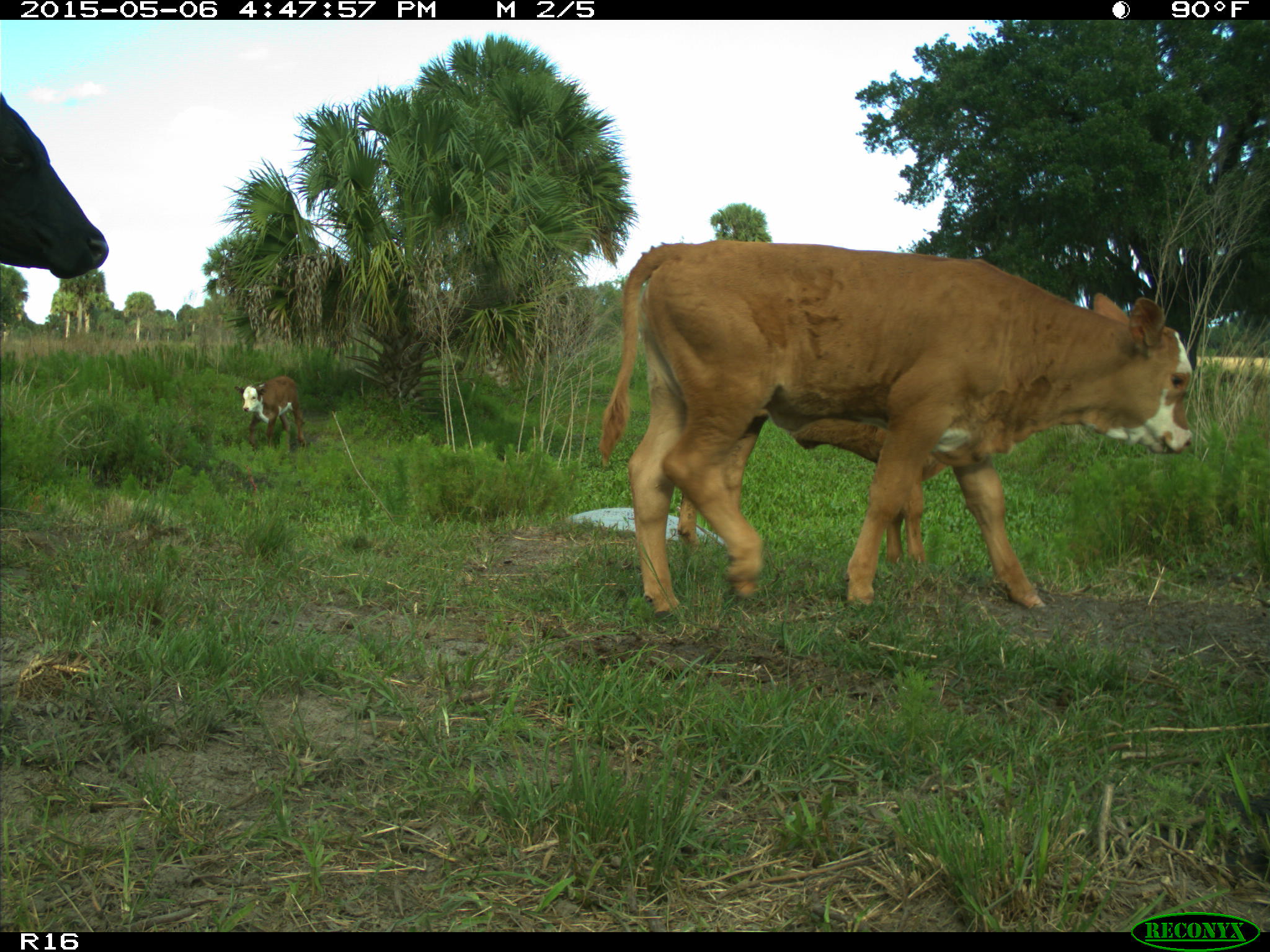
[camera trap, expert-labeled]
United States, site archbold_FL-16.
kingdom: Animalia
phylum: Chordata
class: Mammalia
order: Artiodactyla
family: Bovidae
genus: Bos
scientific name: Bos taurus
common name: domestic cow